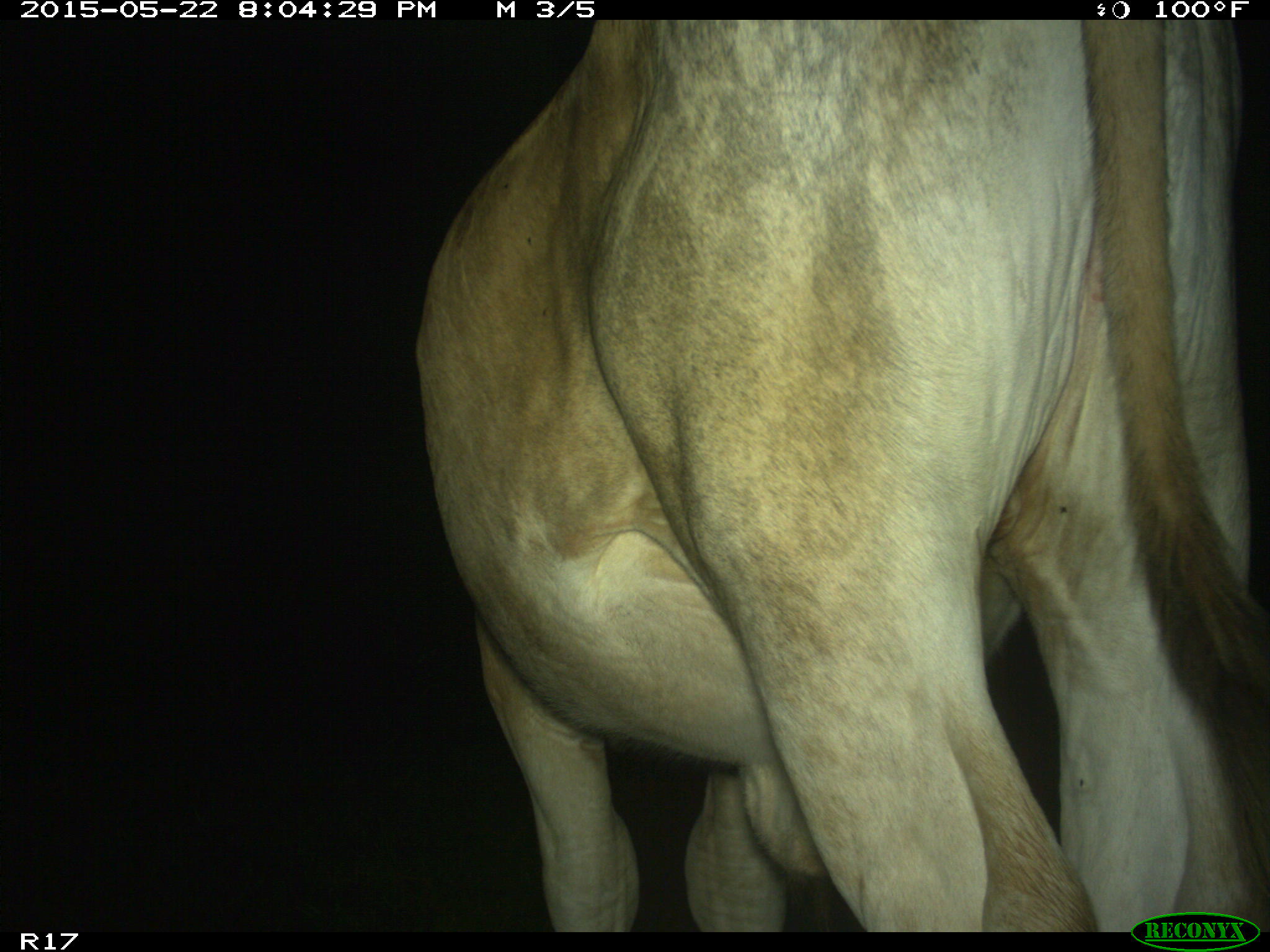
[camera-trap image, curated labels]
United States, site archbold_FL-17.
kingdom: Animalia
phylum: Chordata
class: Mammalia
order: Artiodactyla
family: Bovidae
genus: Bos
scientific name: Bos taurus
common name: domestic cow